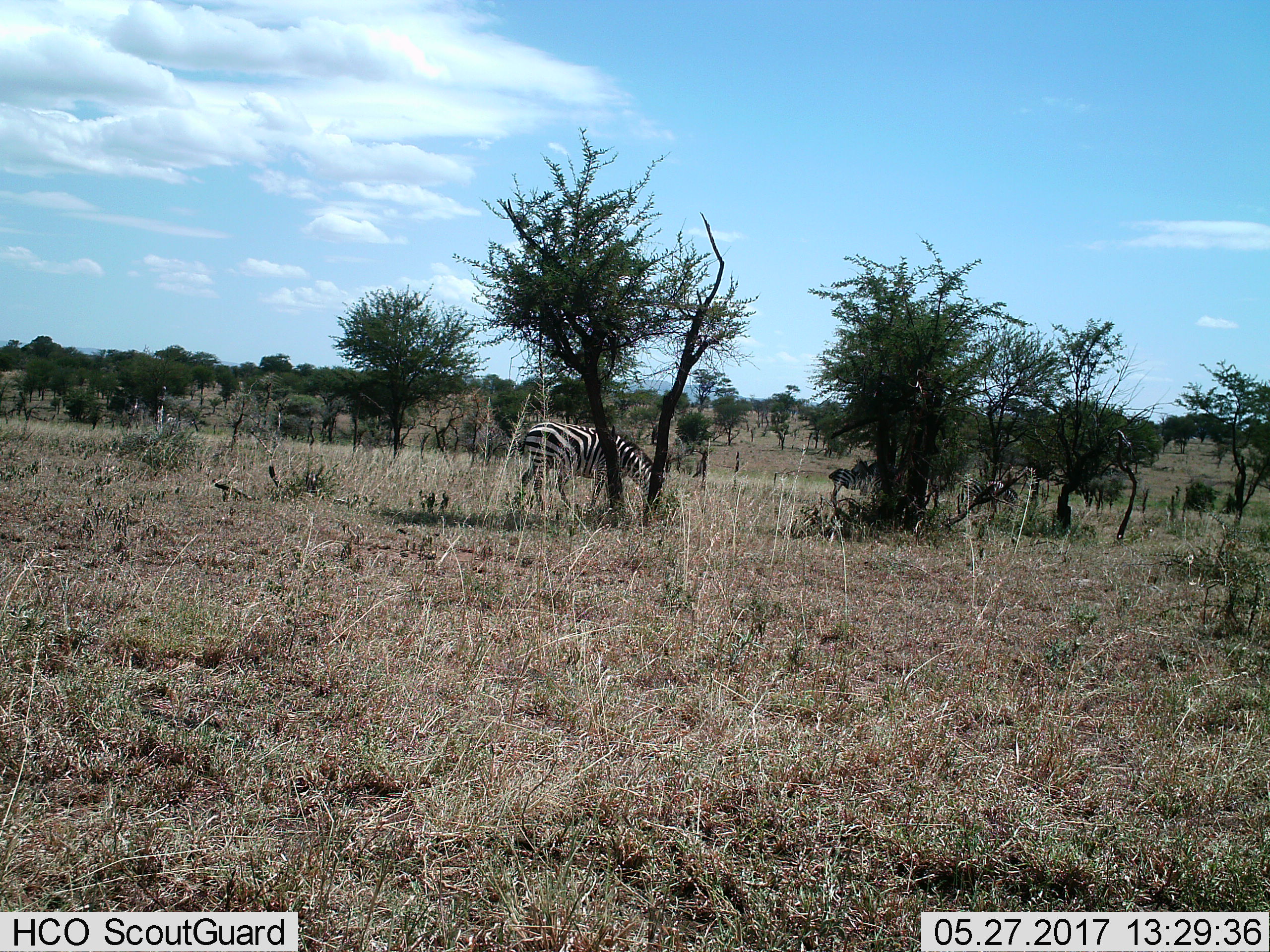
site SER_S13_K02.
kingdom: Animalia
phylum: Chordata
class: Mammalia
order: Perissodactyla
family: Equidae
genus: Equus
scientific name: Equus quagga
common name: plains zebra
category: zebraplains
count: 2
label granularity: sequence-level